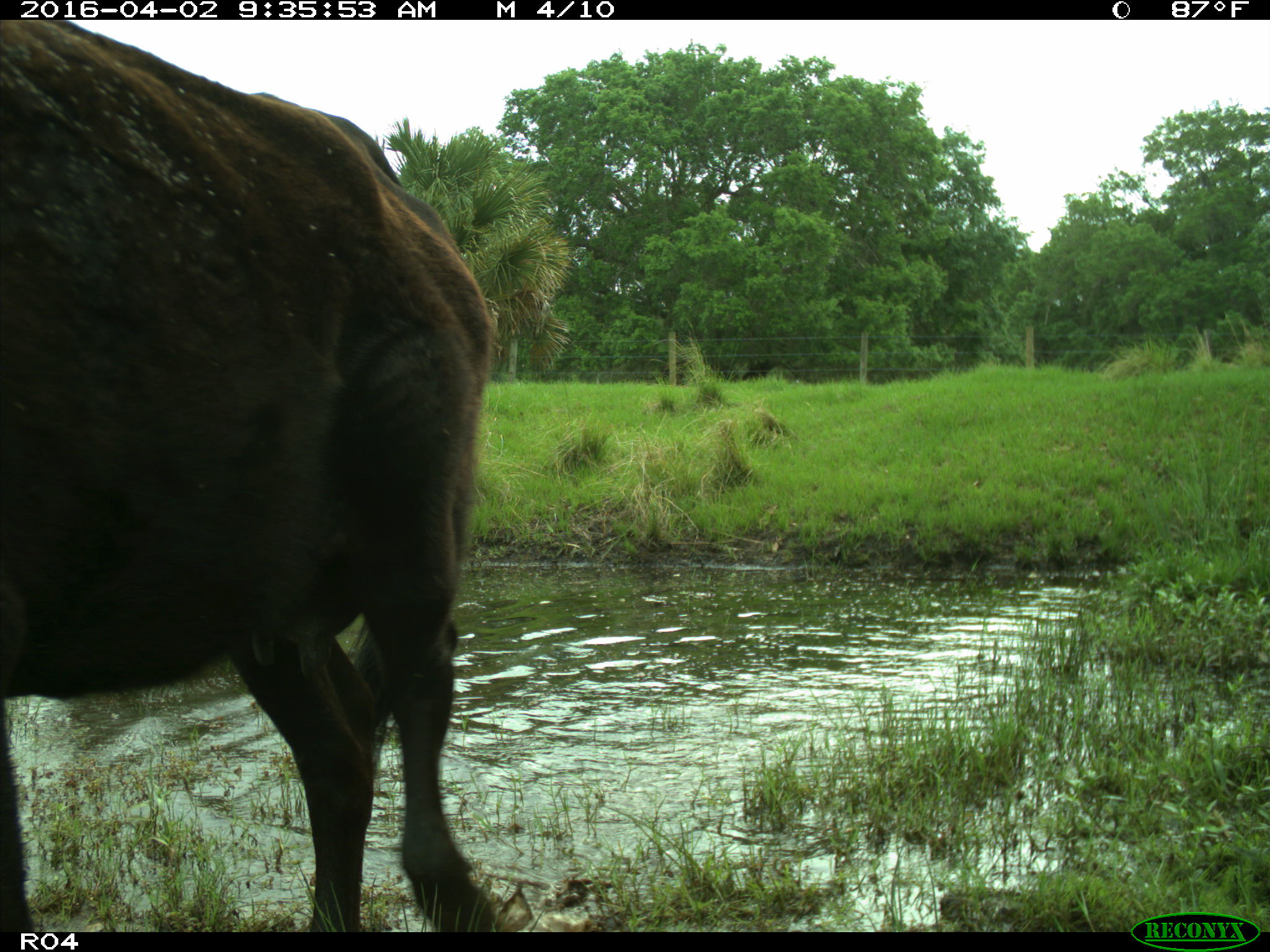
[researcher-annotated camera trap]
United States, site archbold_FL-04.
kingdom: Animalia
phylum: Chordata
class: Mammalia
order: Artiodactyla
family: Bovidae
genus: Bos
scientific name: Bos taurus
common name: domestic cow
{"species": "Bos taurus (domestic cow)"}